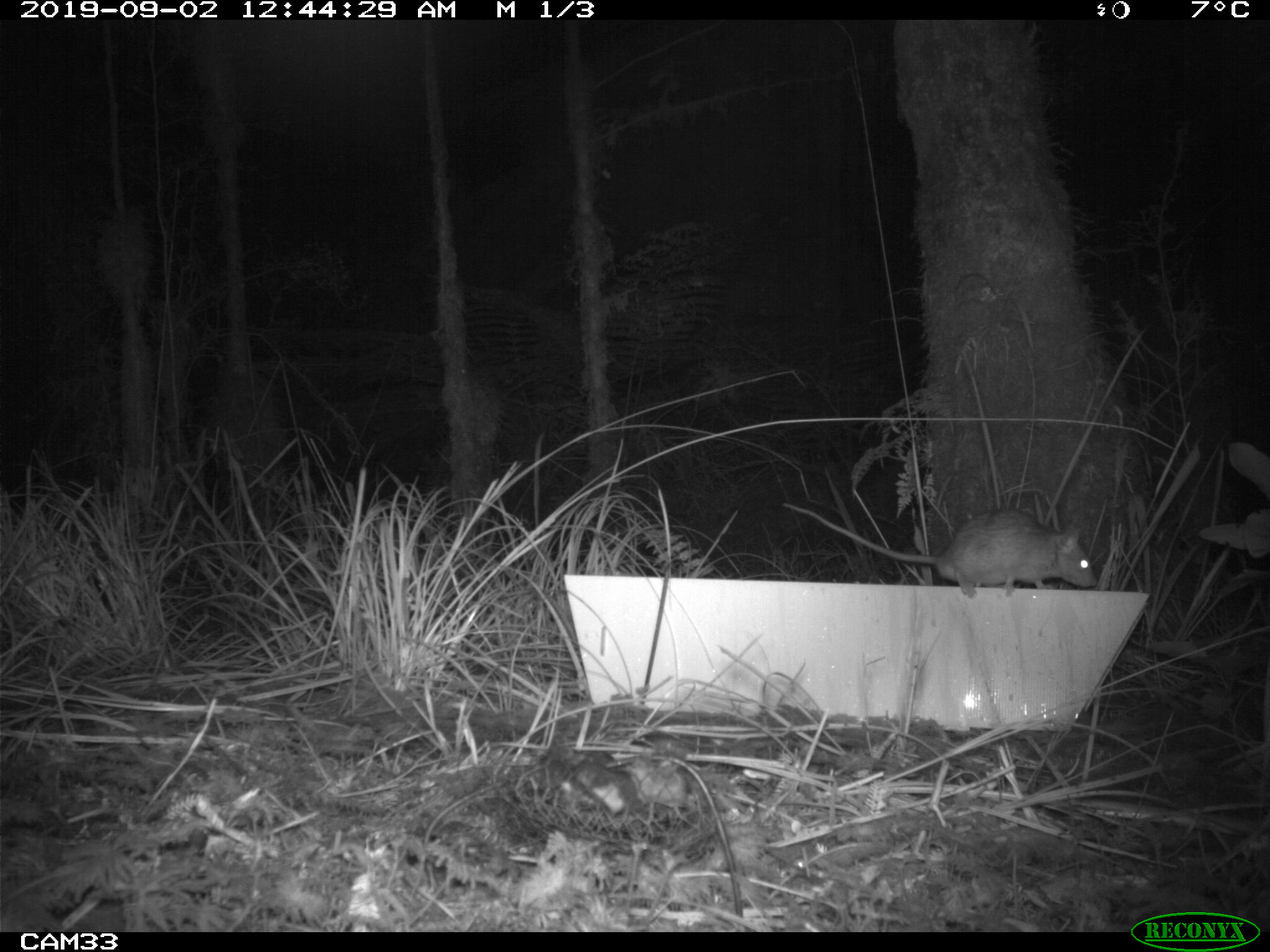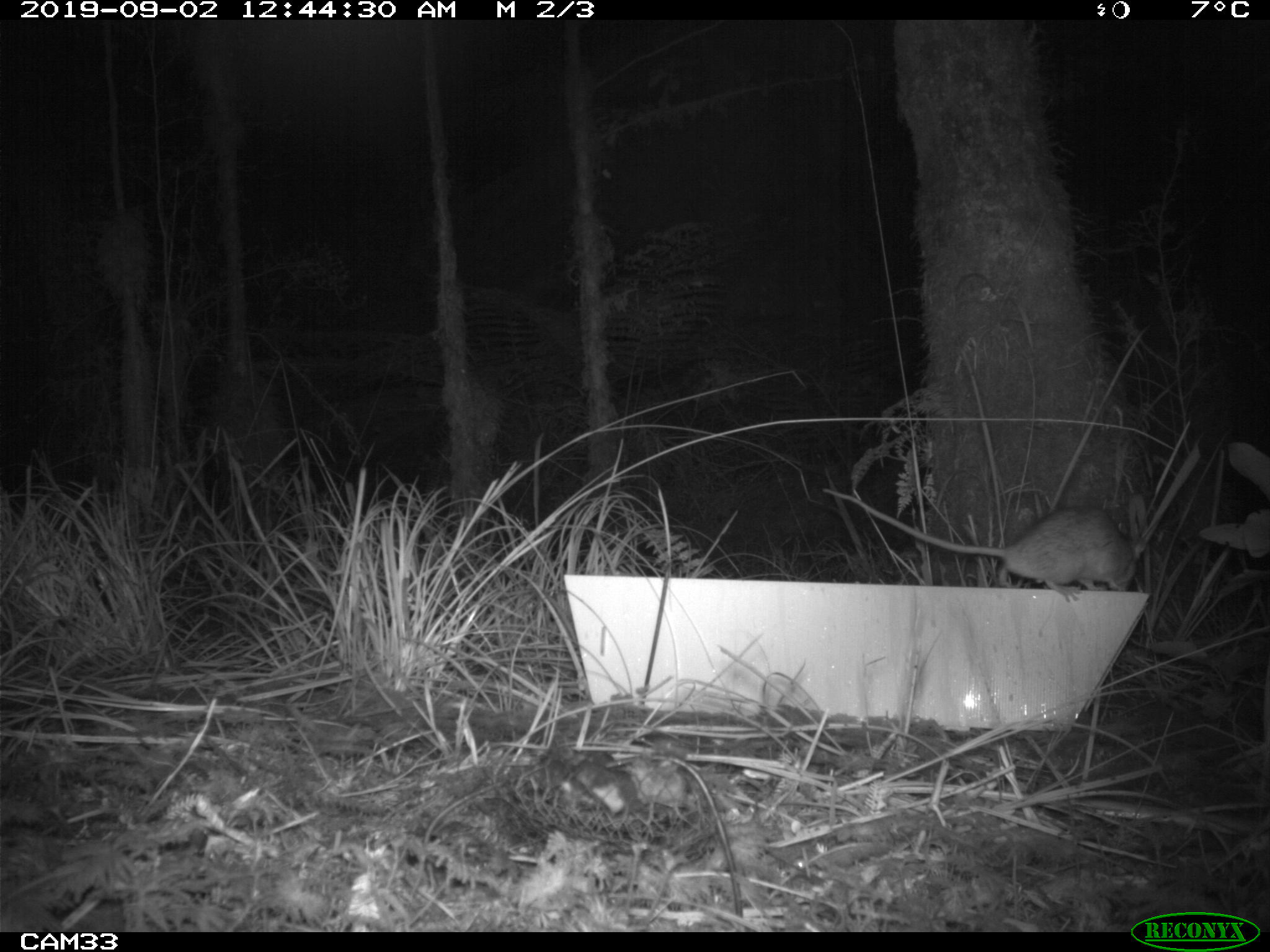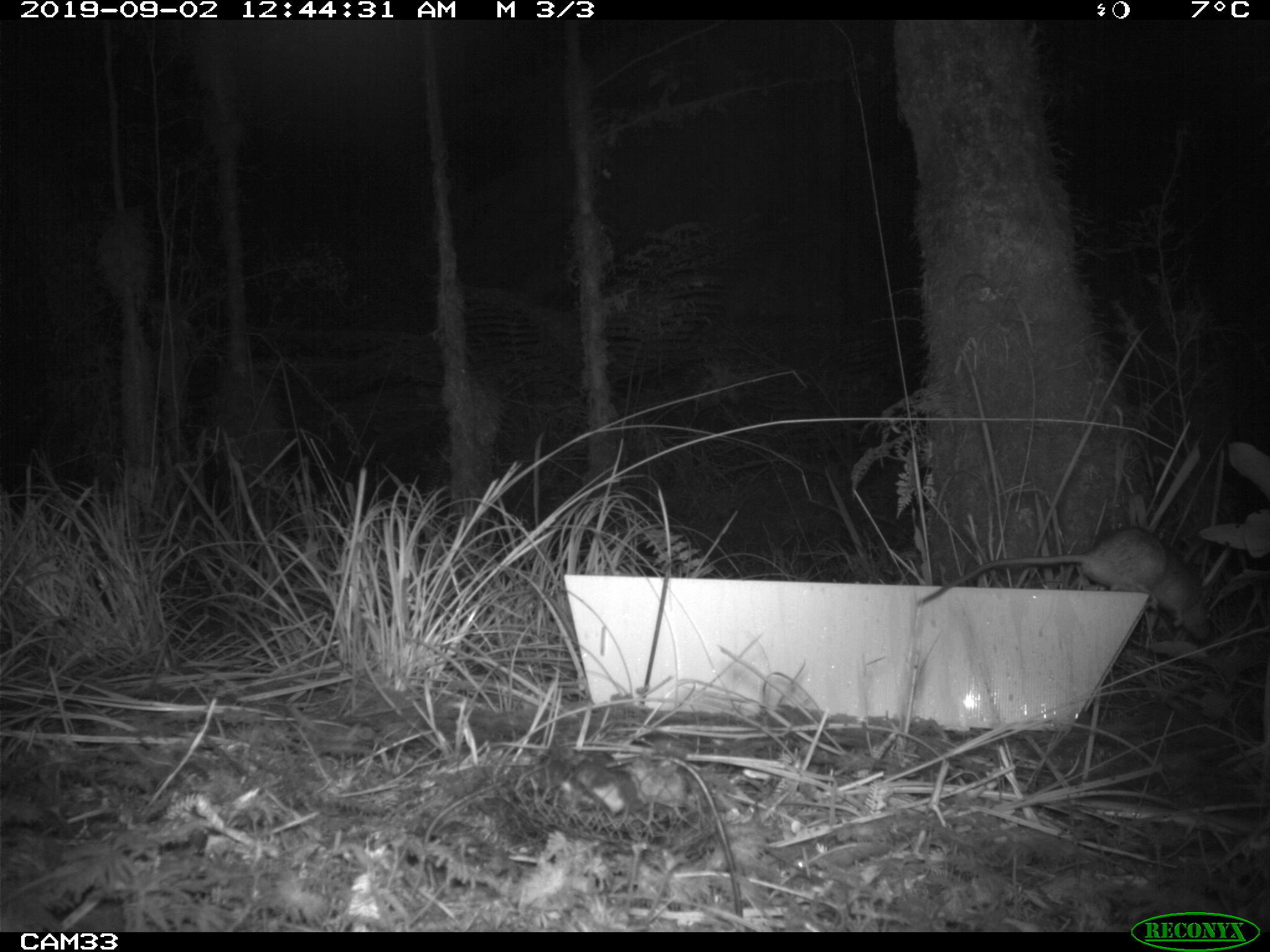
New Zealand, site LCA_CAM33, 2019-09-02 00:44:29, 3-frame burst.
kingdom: Animalia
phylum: Chordata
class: Mammalia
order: Rodentia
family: Muridae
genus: Rattus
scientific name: Rattus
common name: rat